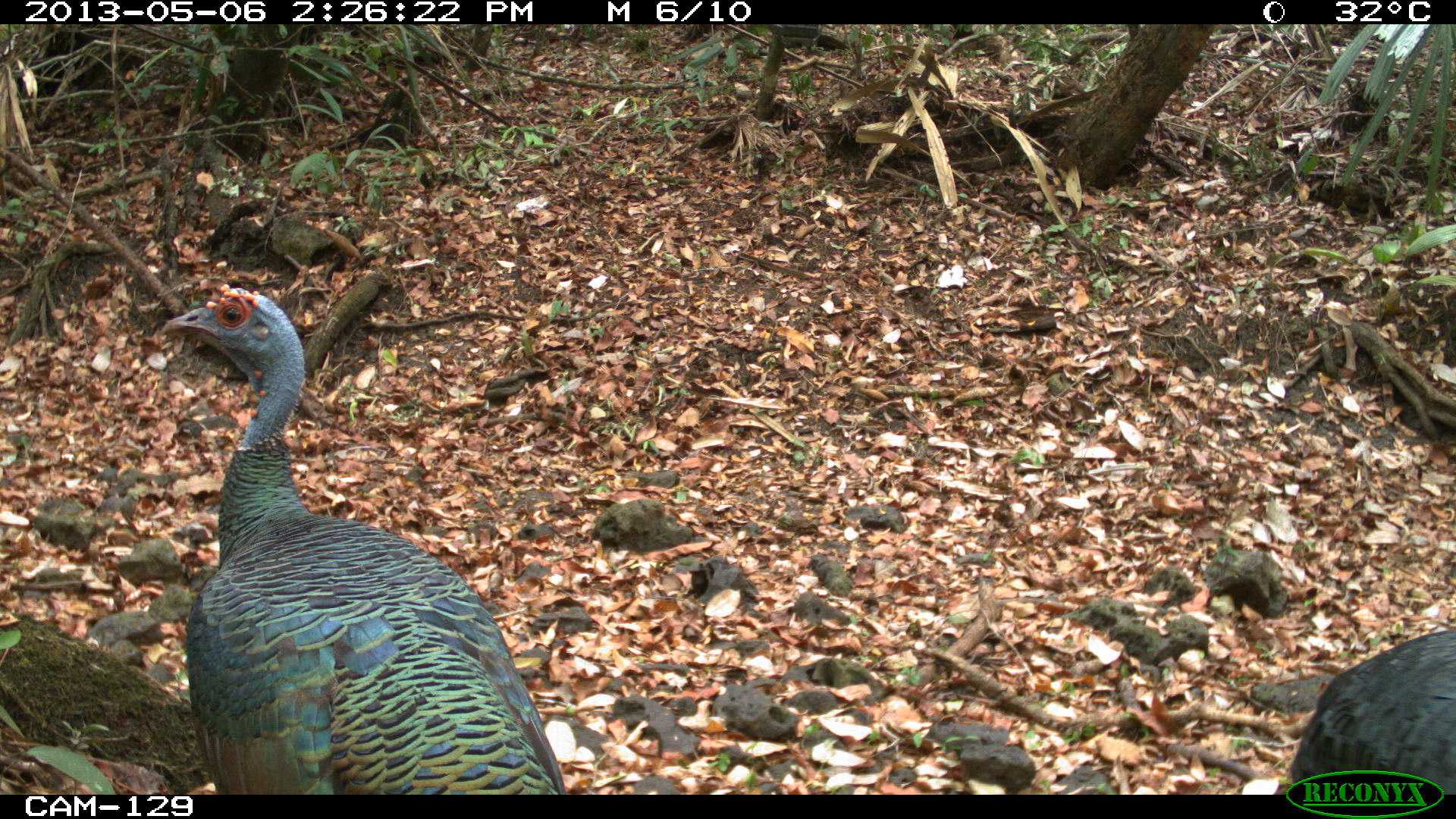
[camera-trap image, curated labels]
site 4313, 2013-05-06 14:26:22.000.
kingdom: Animalia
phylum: Chordata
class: Aves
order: Galliformes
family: Phasianidae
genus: Meleagris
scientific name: Meleagris ocellata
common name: ocellated turkey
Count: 4.